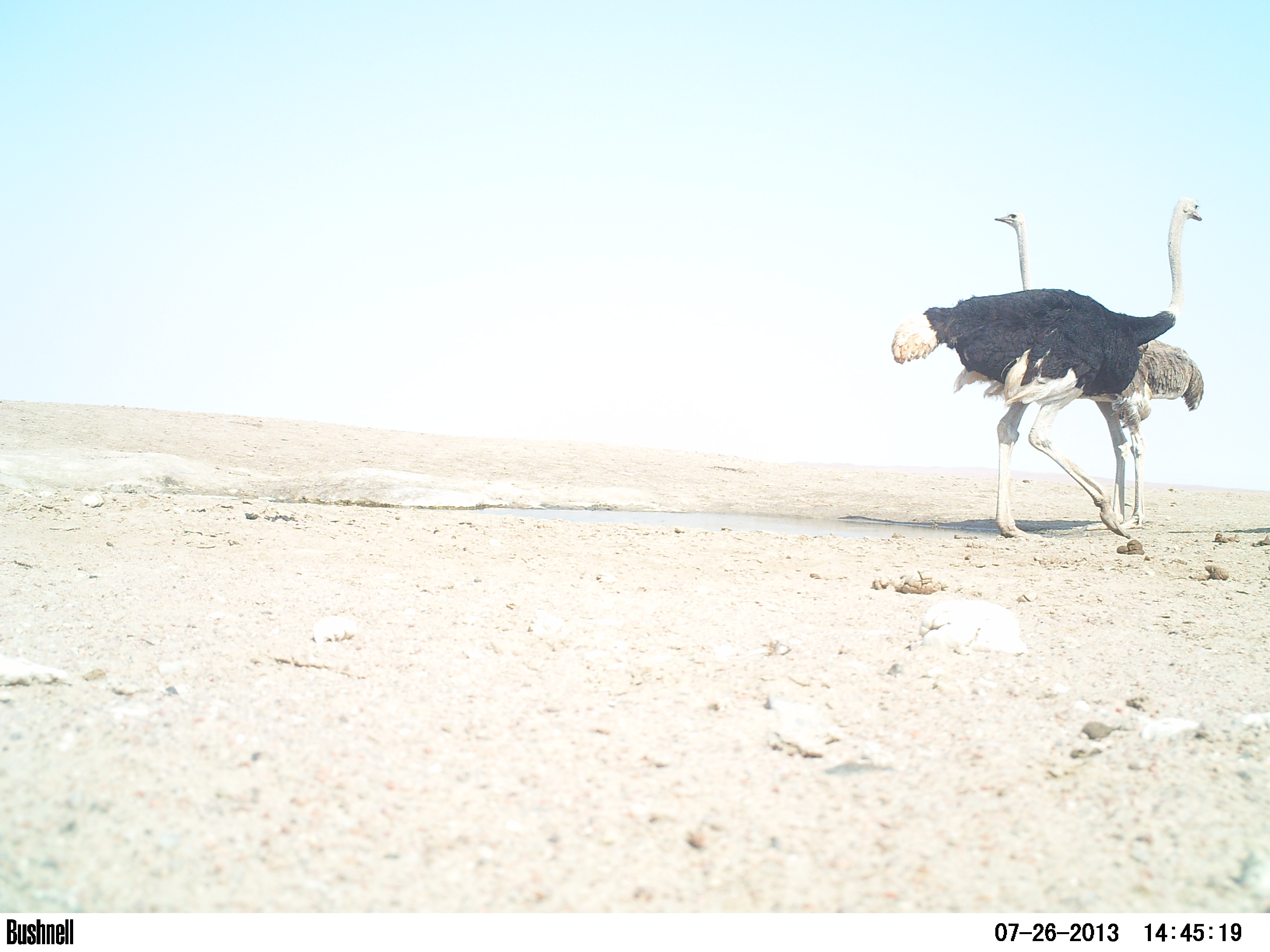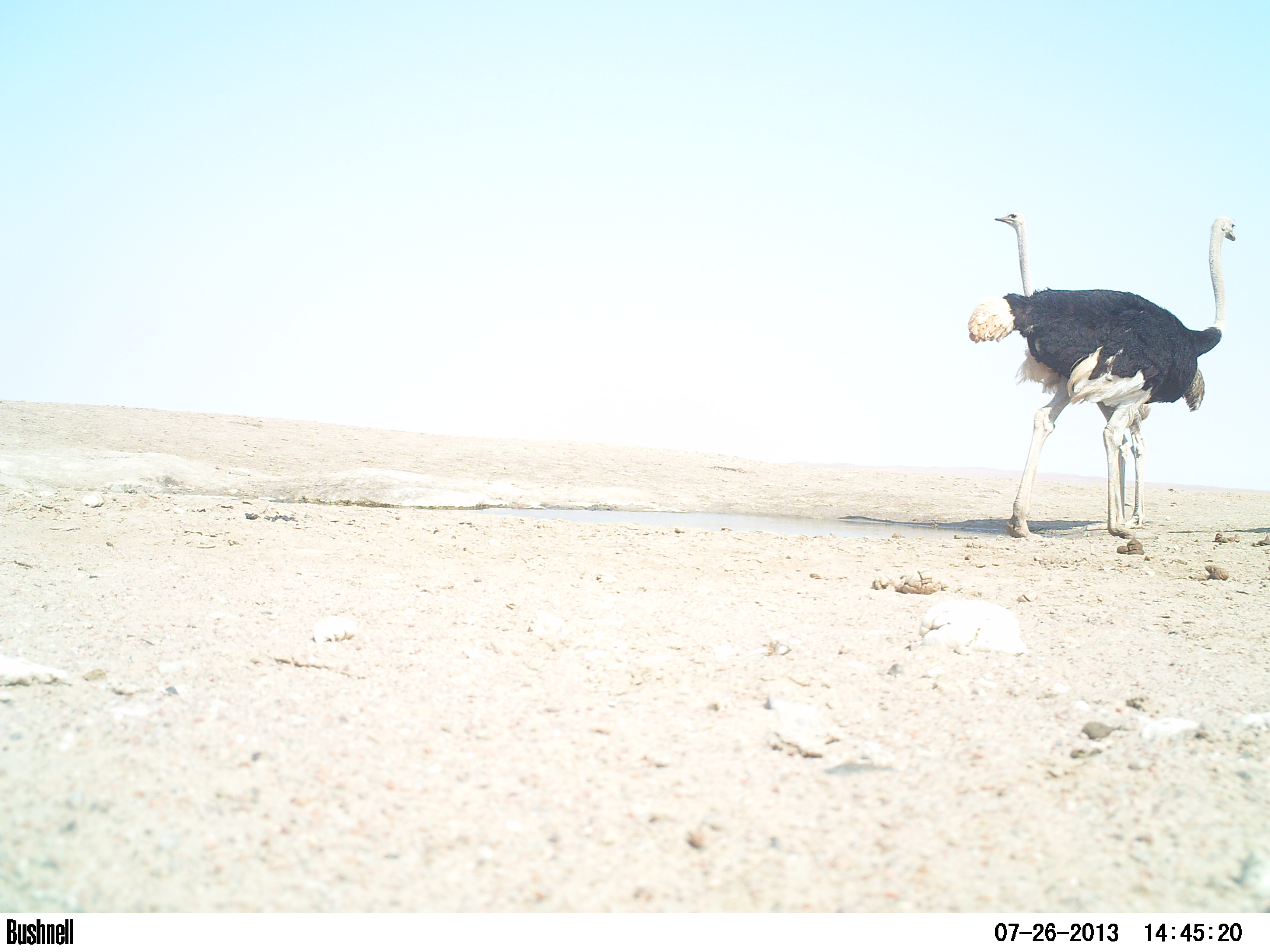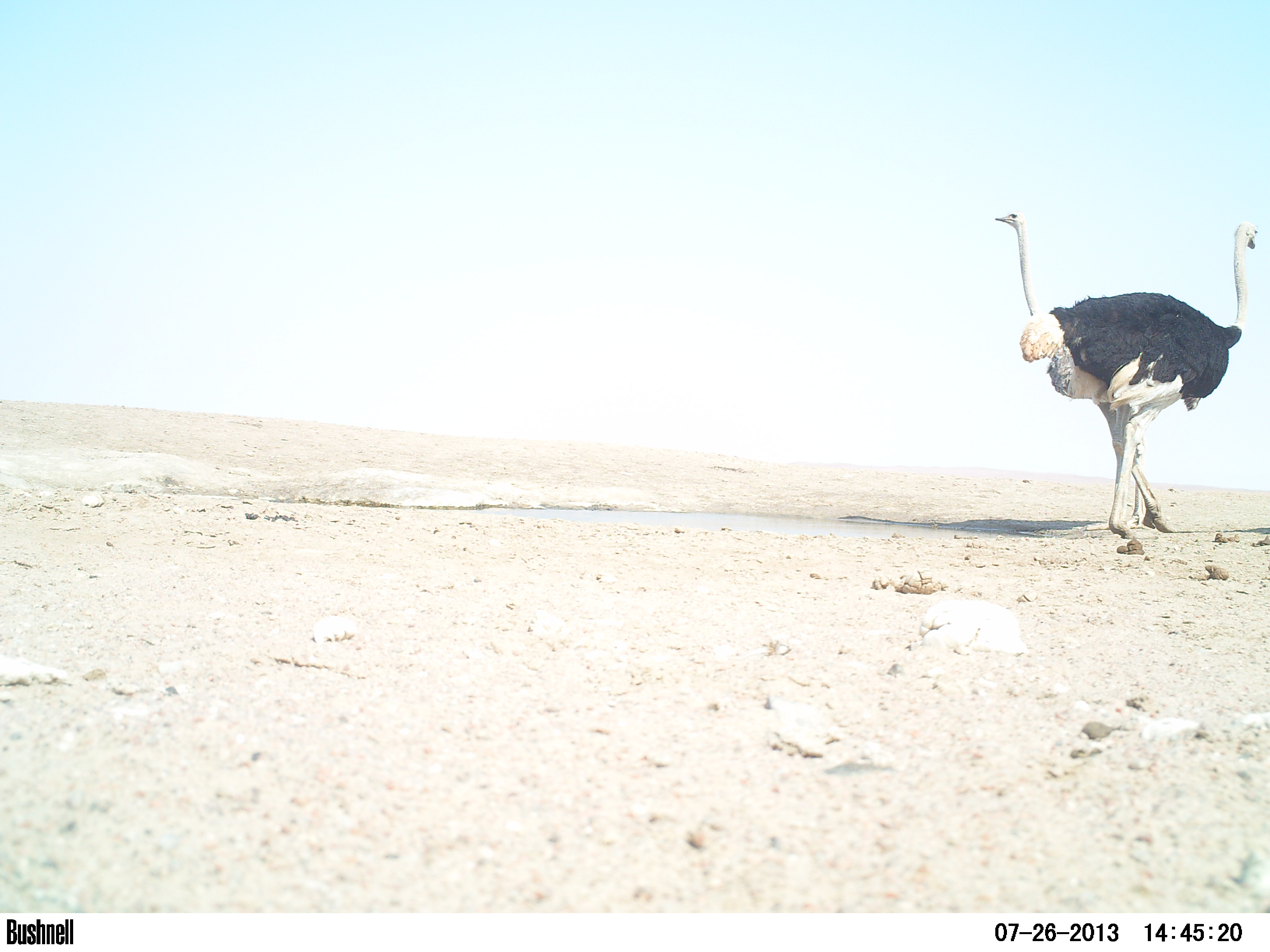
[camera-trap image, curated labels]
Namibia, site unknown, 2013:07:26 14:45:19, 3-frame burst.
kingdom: Animalia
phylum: Chordata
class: Aves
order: Struthioniformes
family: Struthionidae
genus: Struthio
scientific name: Struthio camelus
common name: common ostrich